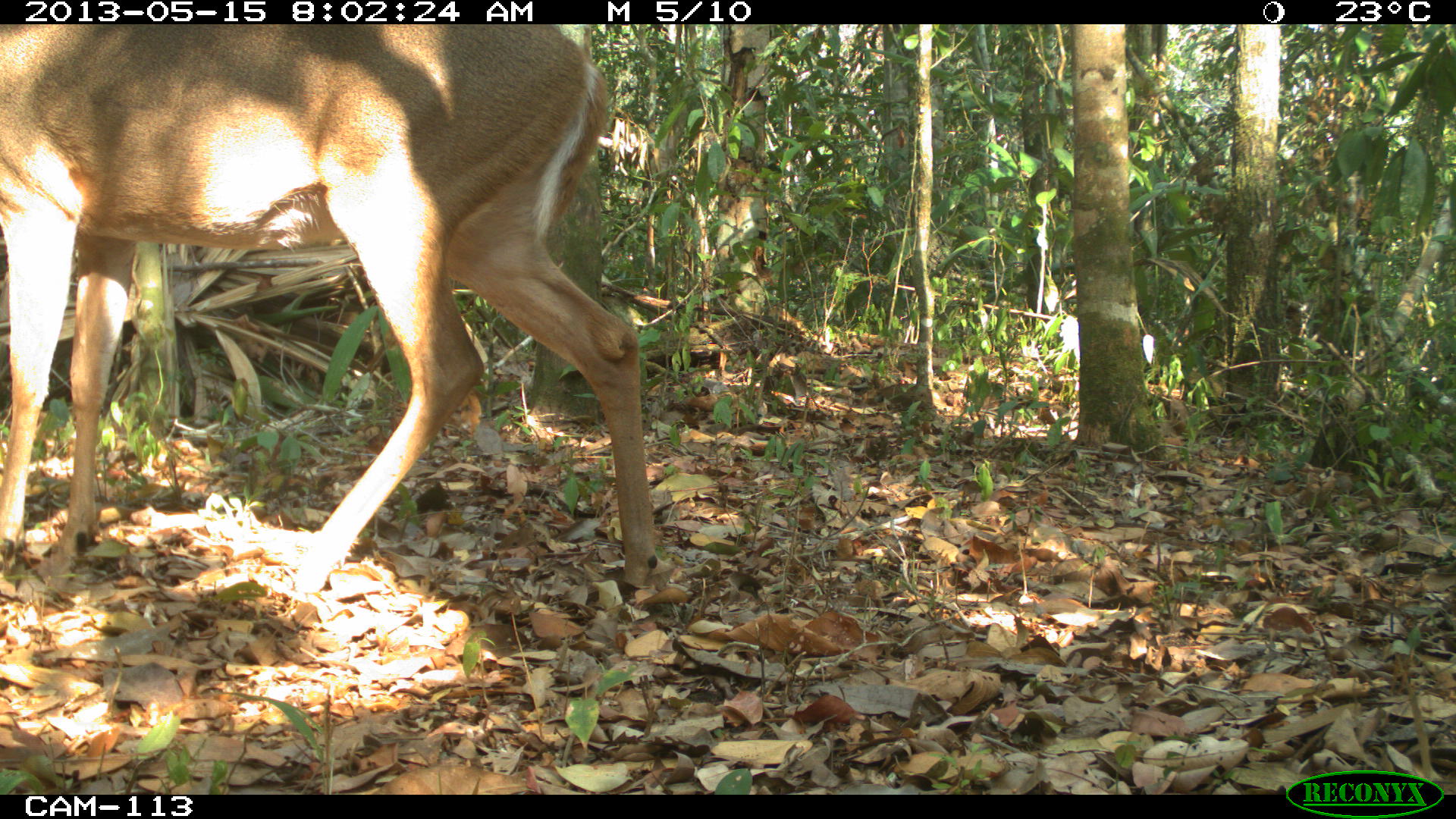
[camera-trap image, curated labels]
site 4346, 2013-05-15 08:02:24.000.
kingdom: Animalia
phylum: Chordata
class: Mammalia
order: Artiodactyla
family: Cervidae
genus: Odocoileus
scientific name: Odocoileus virginianus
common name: white-tailed deer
Odocoileus virginianus (white-tailed deer), count 1, sex female.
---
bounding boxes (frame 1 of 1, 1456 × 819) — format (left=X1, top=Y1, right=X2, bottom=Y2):
odocoileus virginianus: (left=0, top=23, right=660, bottom=590)